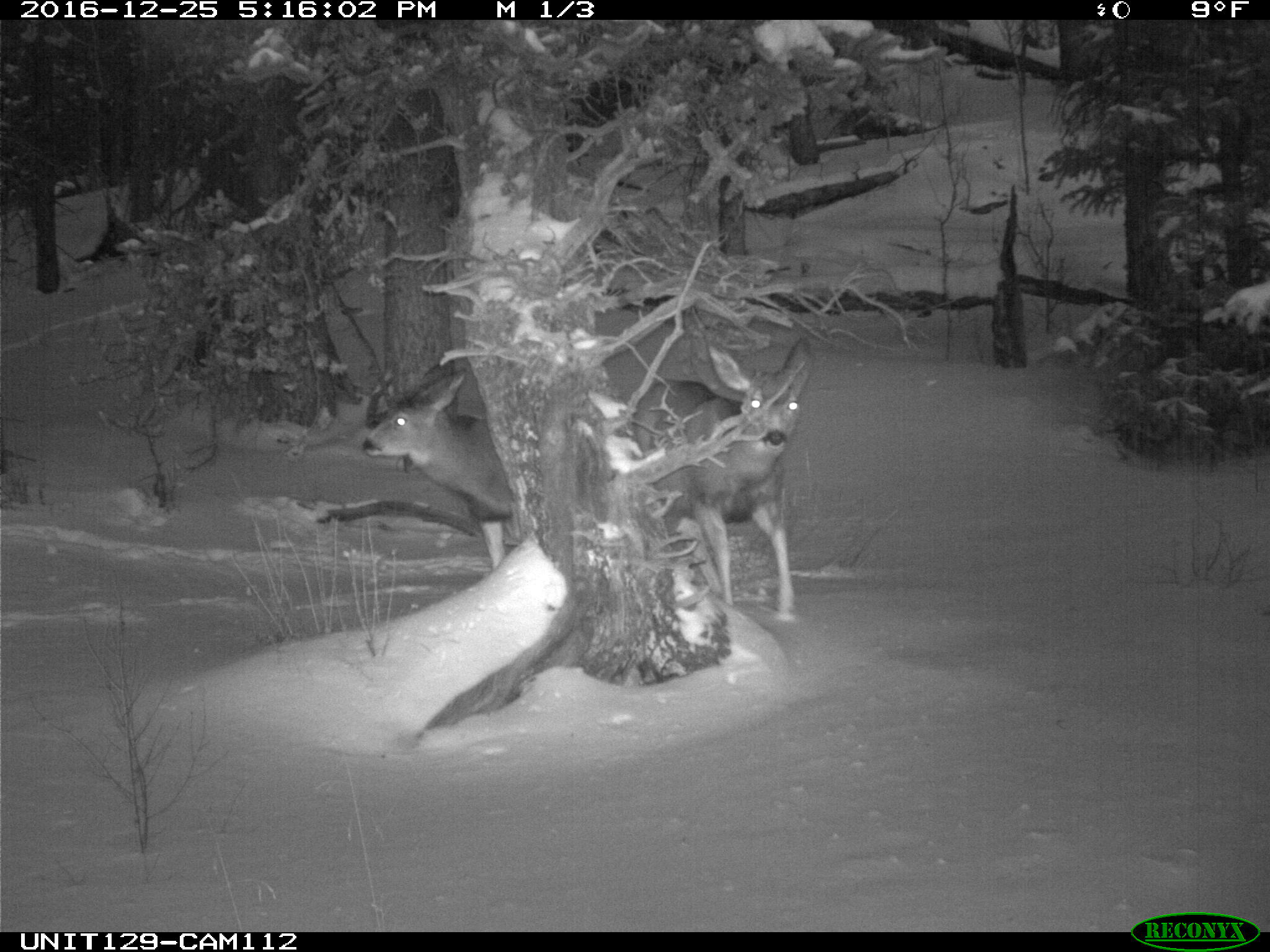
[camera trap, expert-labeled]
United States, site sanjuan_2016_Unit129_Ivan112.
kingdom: Animalia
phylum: Chordata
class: Mammalia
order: Artiodactyla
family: Cervidae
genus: Odocoileus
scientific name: Odocoileus hemionus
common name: mule deer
Odocoileus hemionus (mule deer).